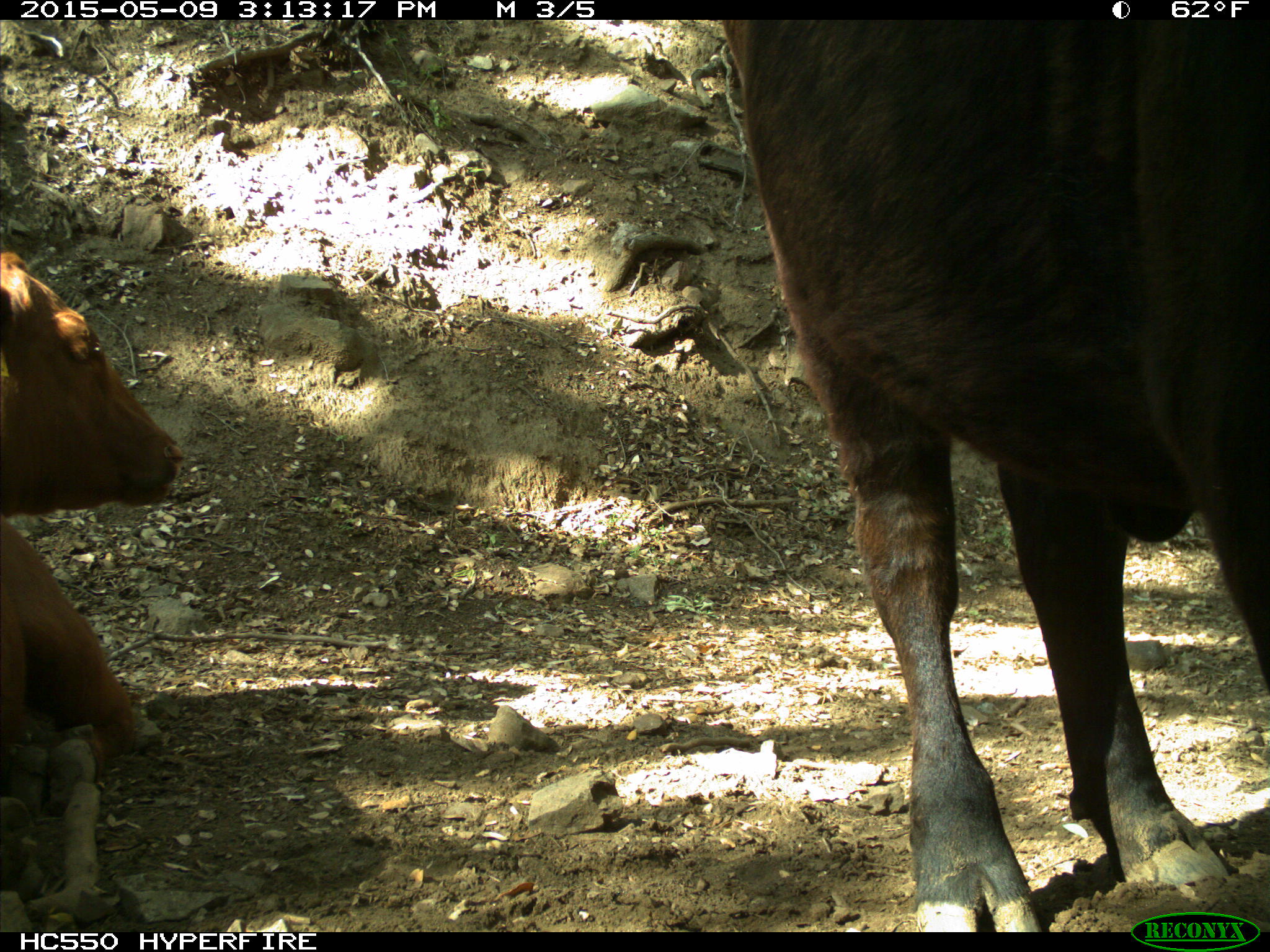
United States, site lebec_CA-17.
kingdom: Animalia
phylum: Chordata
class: Mammalia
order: Artiodactyla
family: Bovidae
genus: Bos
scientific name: Bos taurus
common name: domestic cow